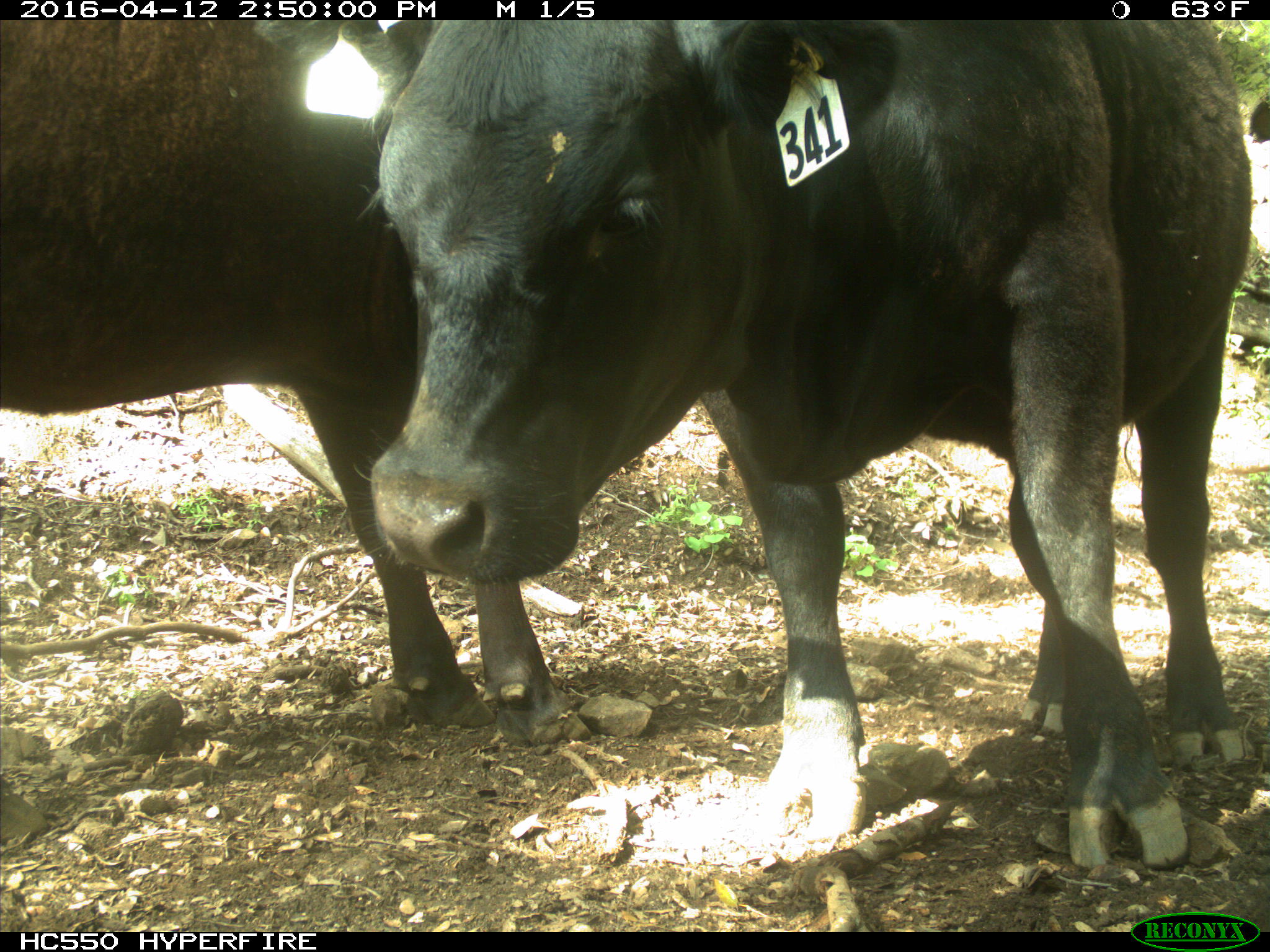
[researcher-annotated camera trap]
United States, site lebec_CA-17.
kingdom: Animalia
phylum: Chordata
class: Mammalia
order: Artiodactyla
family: Bovidae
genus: Bos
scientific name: Bos taurus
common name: domestic cow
Bos taurus (domestic cow).